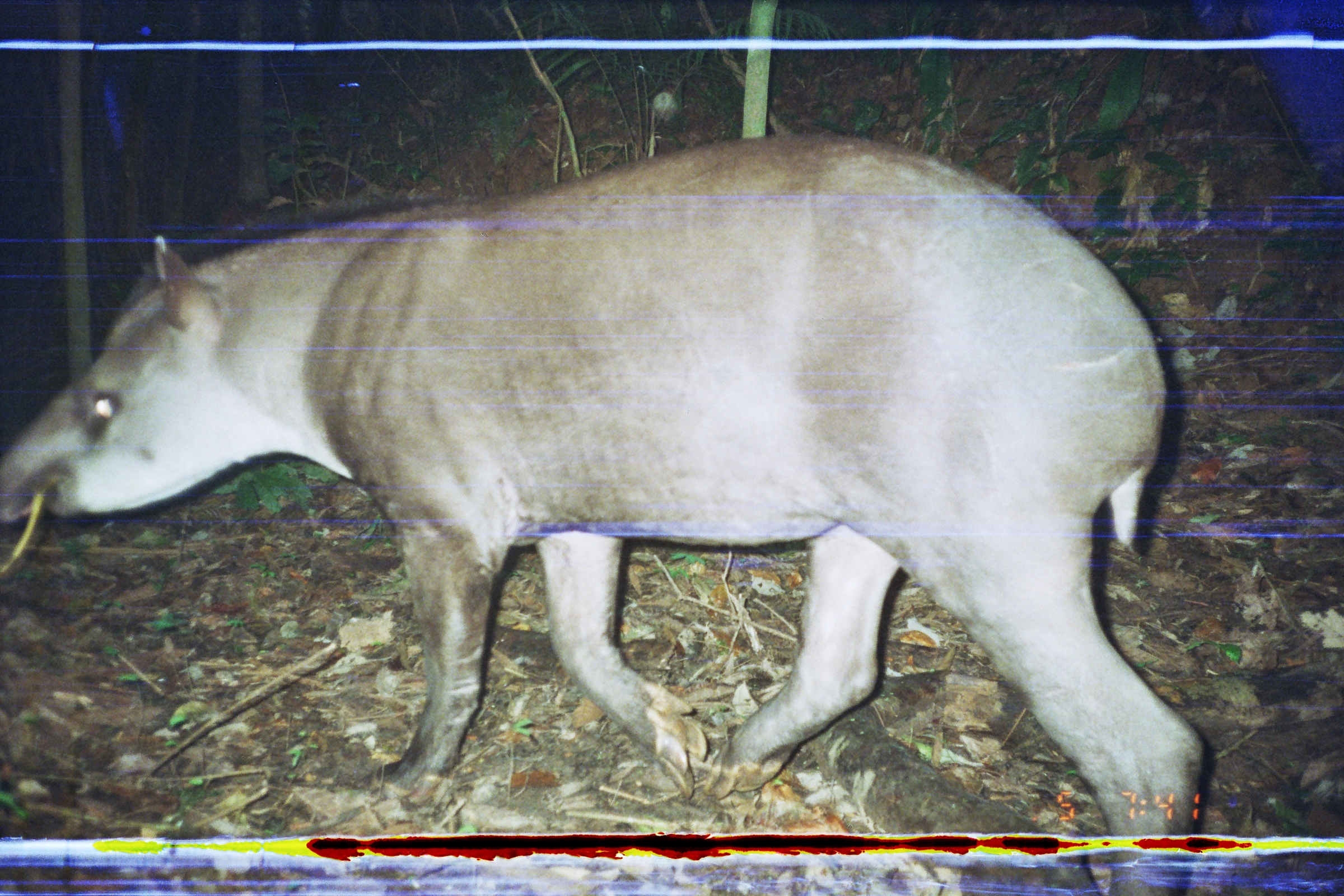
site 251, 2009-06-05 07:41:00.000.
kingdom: Animalia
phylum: Chordata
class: Mammalia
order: Perissodactyla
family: Tapiridae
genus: Tapirus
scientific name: Tapirus terrestris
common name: south american tapir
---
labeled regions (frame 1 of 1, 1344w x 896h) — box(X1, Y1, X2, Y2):
tapirus terrestris: box(0, 130, 1204, 895)